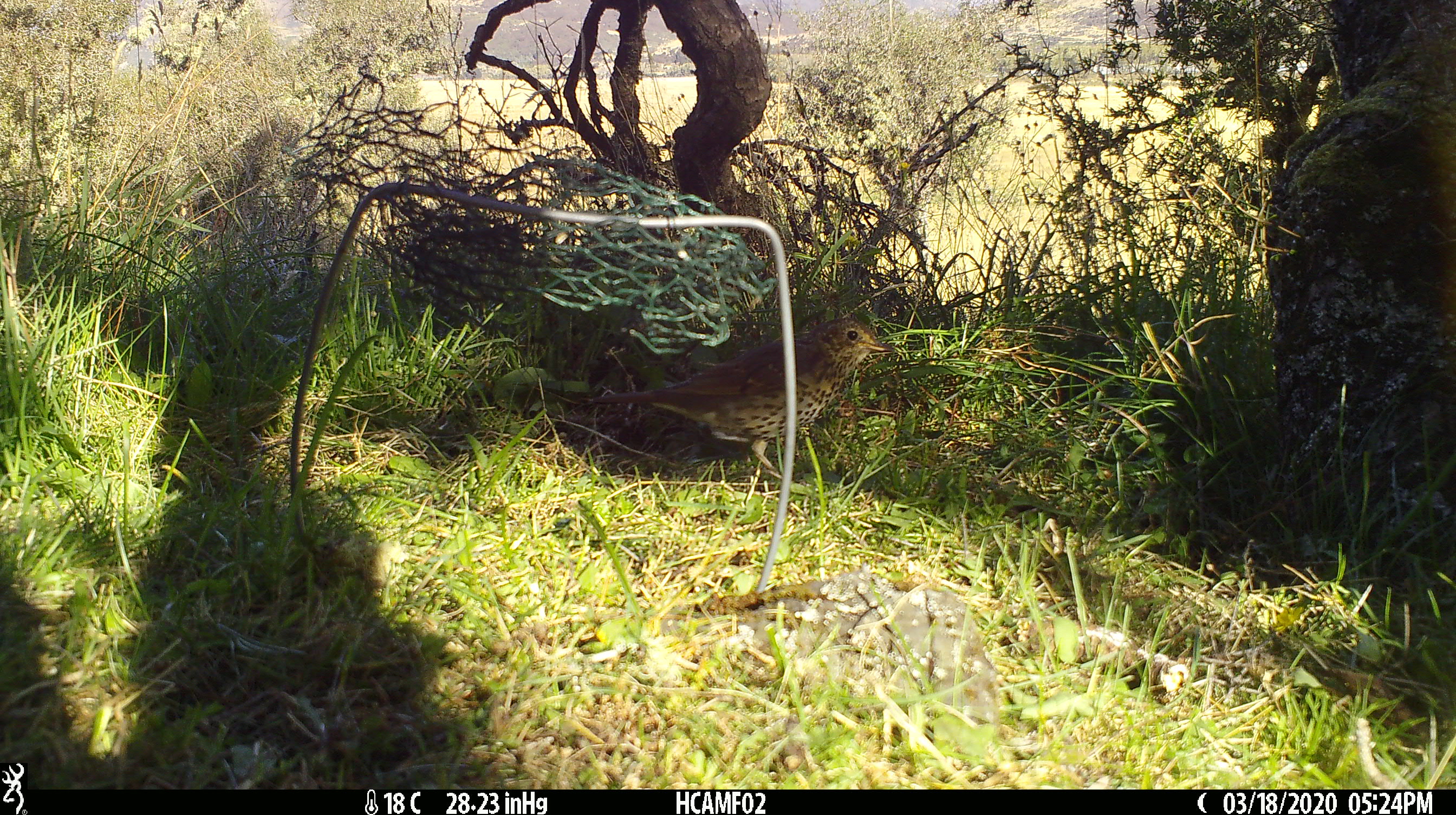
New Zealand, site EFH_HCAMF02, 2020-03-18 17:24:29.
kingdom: Animalia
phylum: Chordata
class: Aves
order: Passeriformes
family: Turdidae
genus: Turdus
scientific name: Turdus philomelos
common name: song thrush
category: thrush